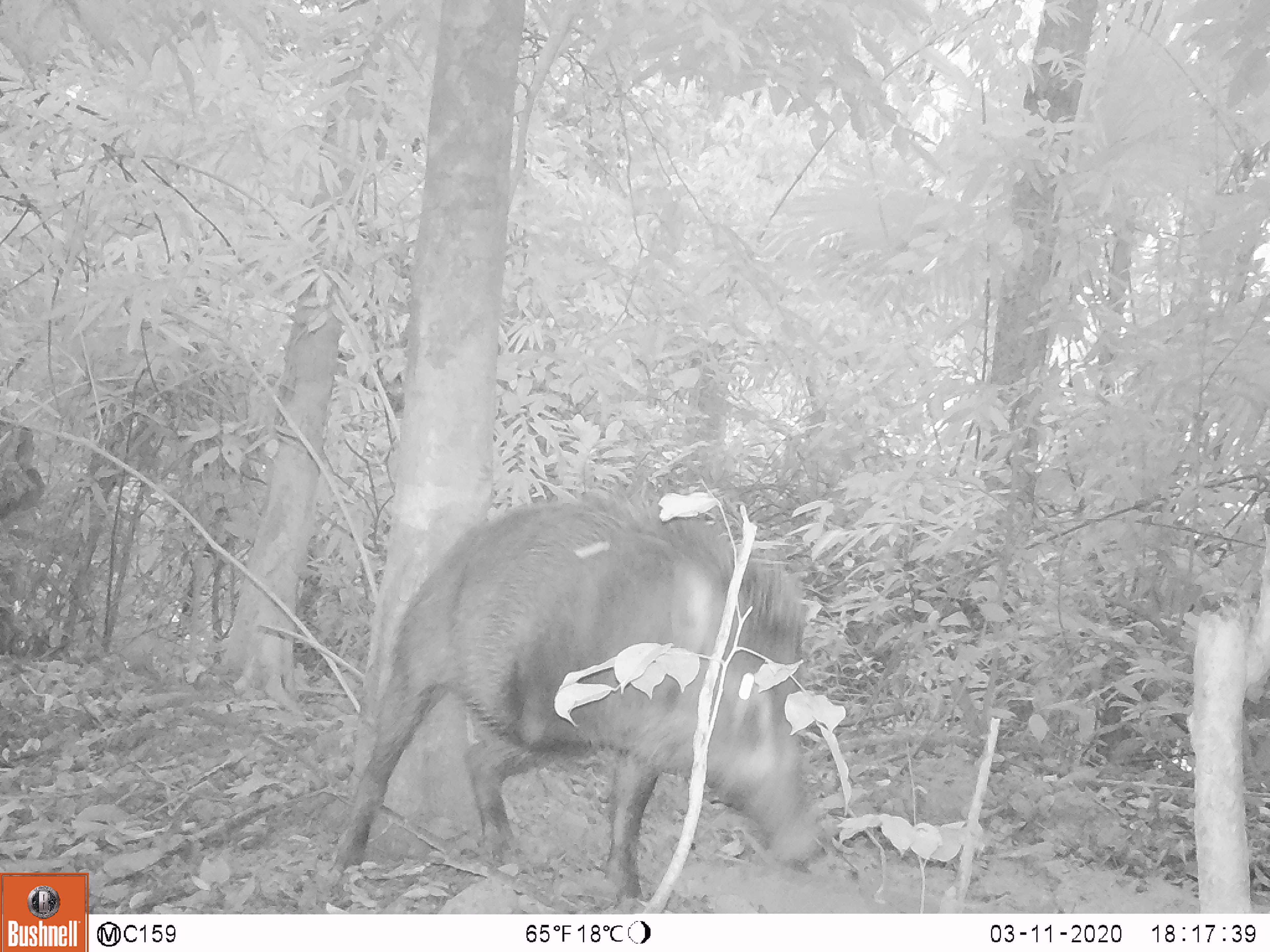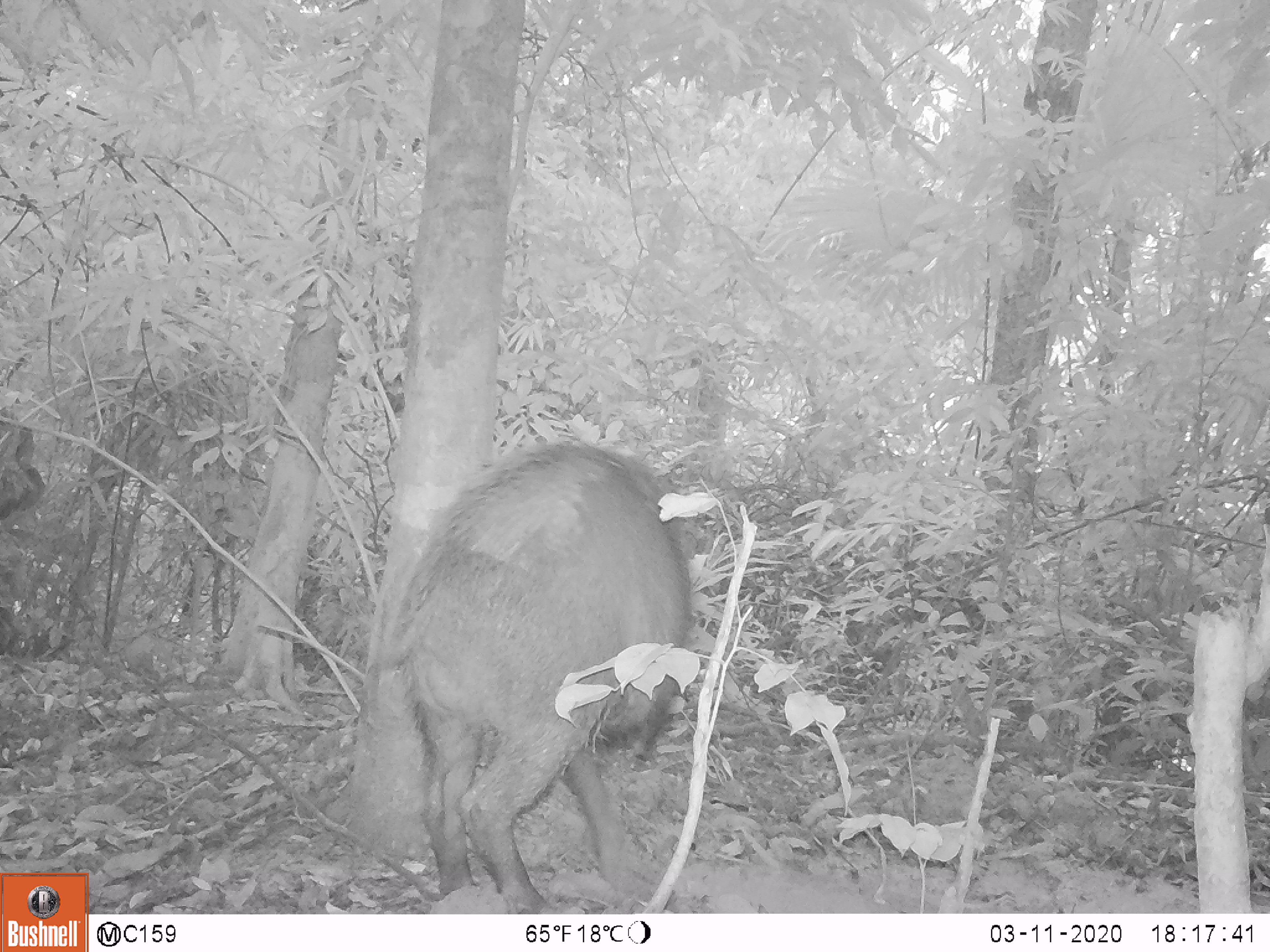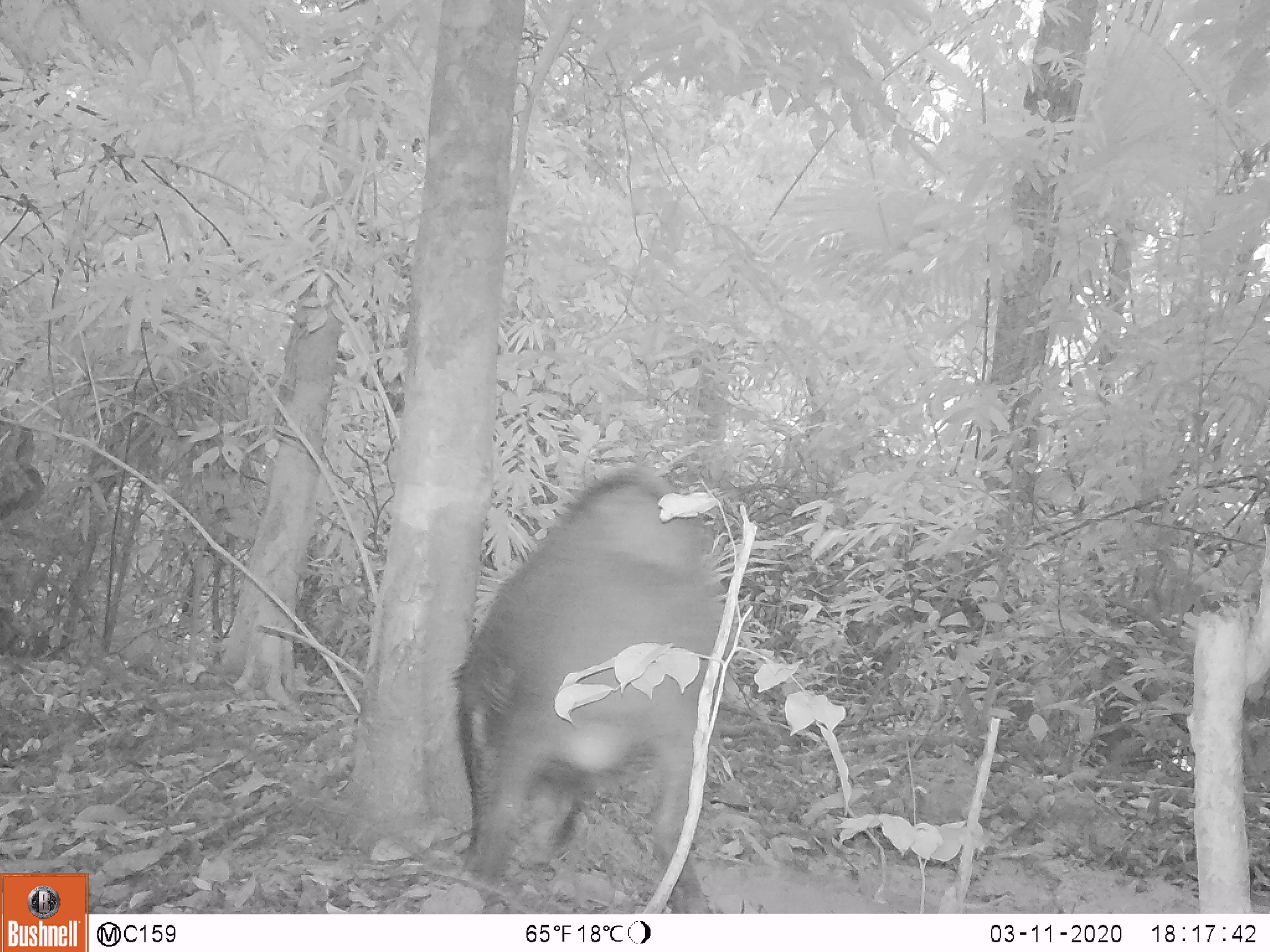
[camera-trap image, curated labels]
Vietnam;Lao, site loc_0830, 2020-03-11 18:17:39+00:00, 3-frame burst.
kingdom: Animalia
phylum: Chordata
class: Mammalia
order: Artiodactyla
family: Suidae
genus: Sus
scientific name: Sus scrofa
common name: eurasian wild pig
Eurasian wild pig (Sus scrofa). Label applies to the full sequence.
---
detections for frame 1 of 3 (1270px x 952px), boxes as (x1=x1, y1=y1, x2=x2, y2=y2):
eurasian wild pig: (x1=332, y1=499, x2=832, y2=906)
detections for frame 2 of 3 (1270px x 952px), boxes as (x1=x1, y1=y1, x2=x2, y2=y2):
eurasian wild pig: (x1=386, y1=439, x2=692, y2=910)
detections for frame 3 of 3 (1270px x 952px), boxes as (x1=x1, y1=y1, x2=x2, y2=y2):
eurasian wild pig: (x1=449, y1=464, x2=737, y2=913)